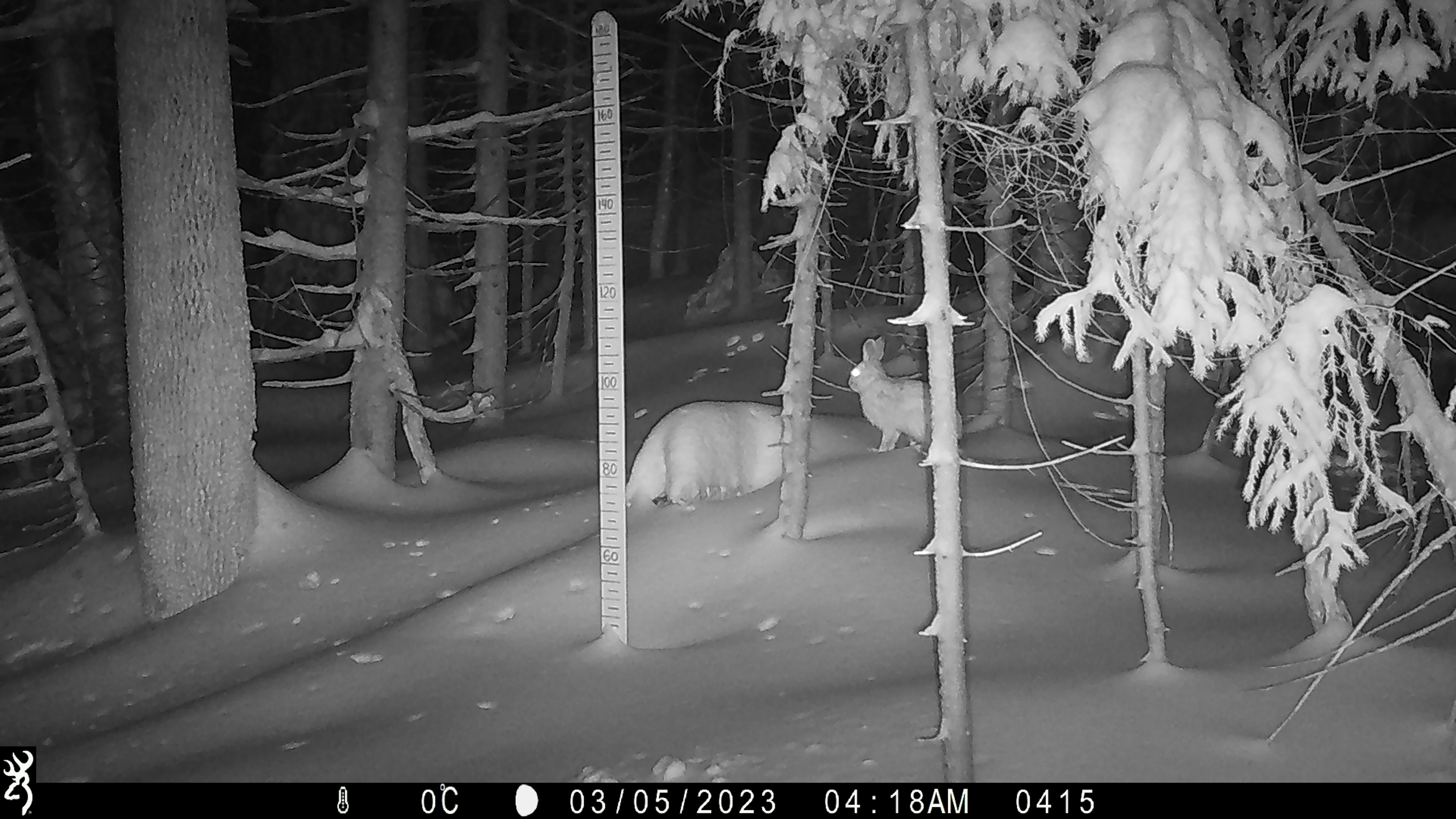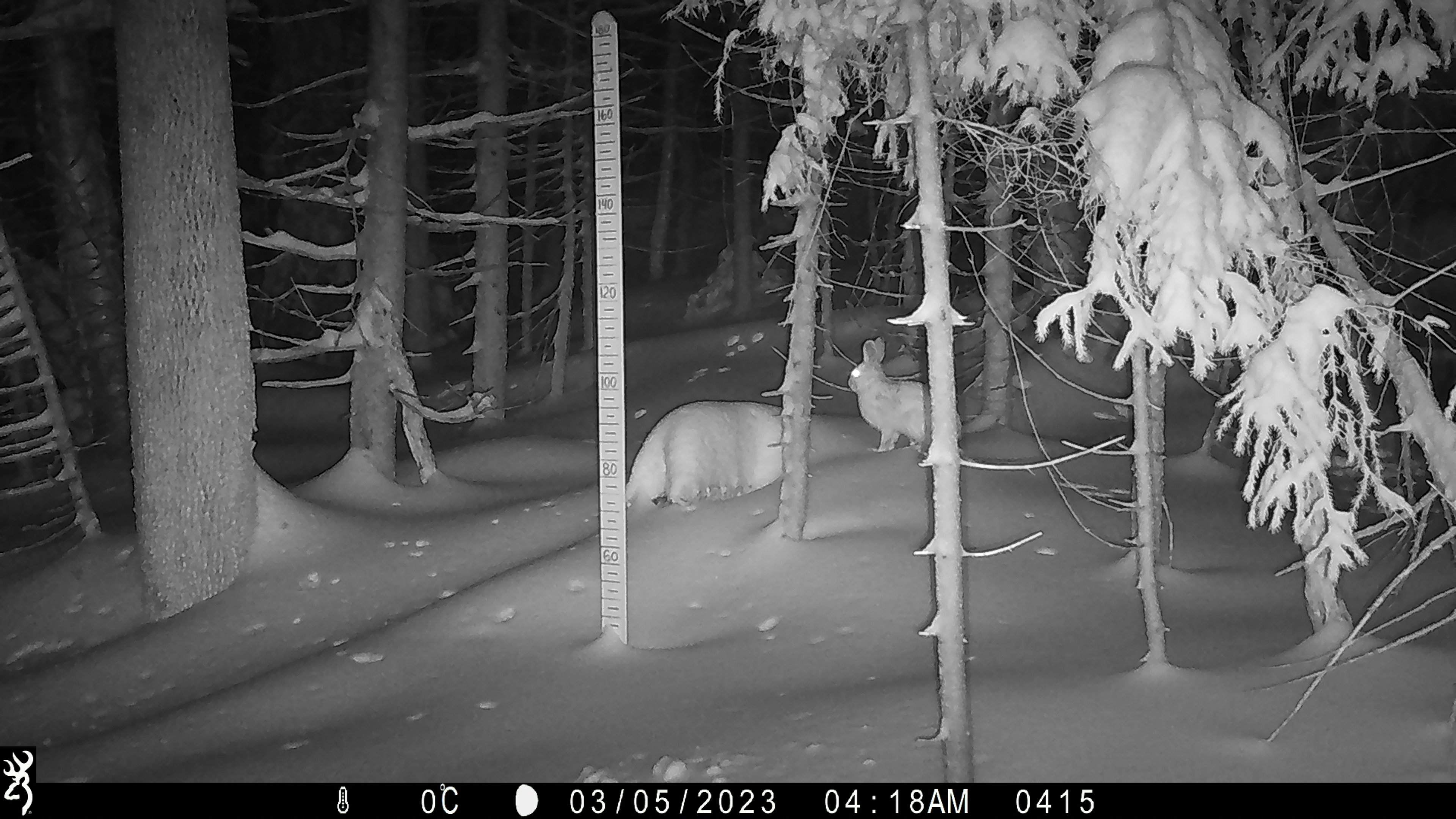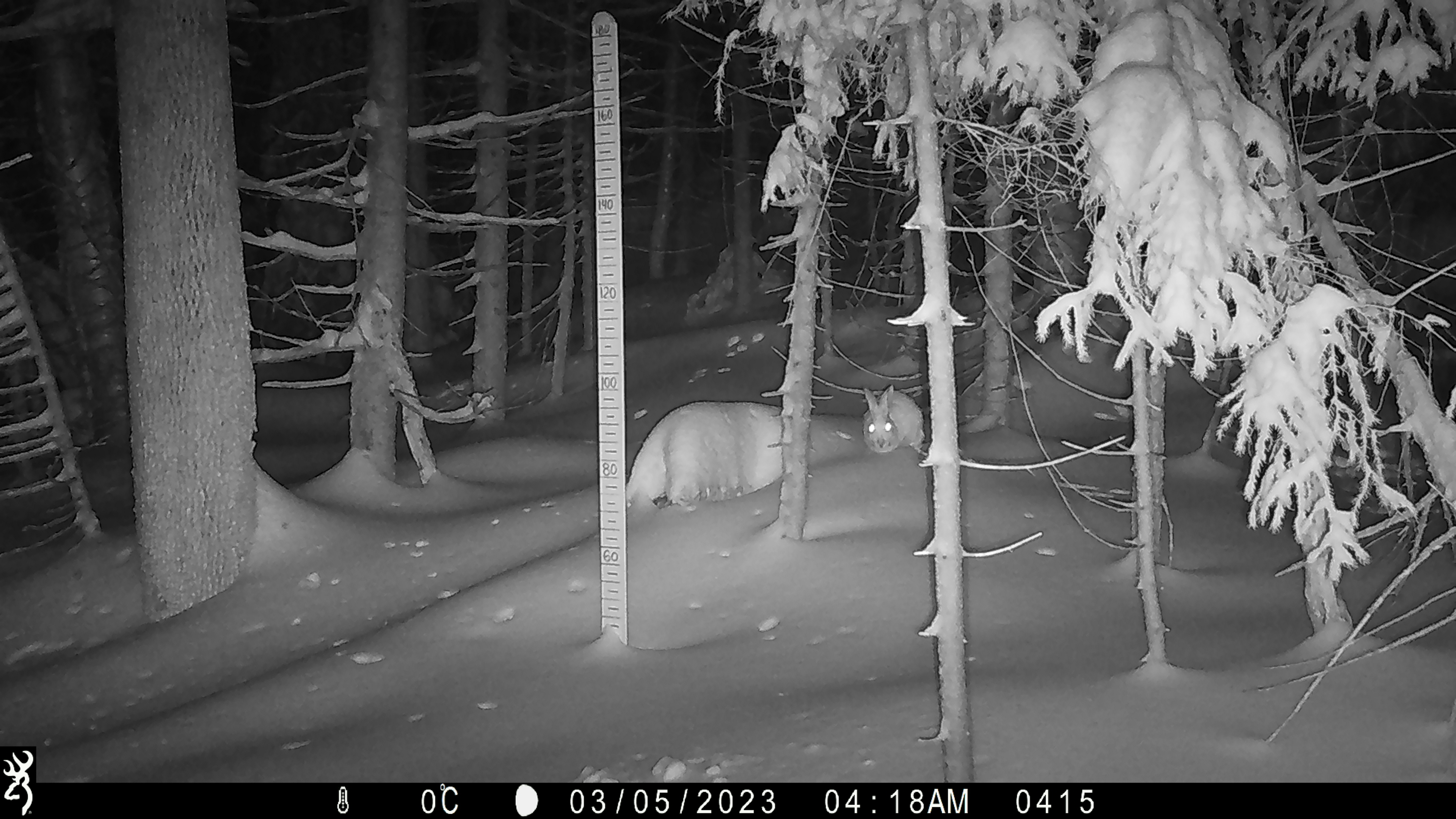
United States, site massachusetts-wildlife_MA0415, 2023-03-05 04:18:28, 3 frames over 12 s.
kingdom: Animalia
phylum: Chordata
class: Mammalia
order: Lagomorpha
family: Leporidae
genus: Lepus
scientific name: Lepus americanus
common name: snowshoe hare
Snowshoe hare (Lepus americanus).